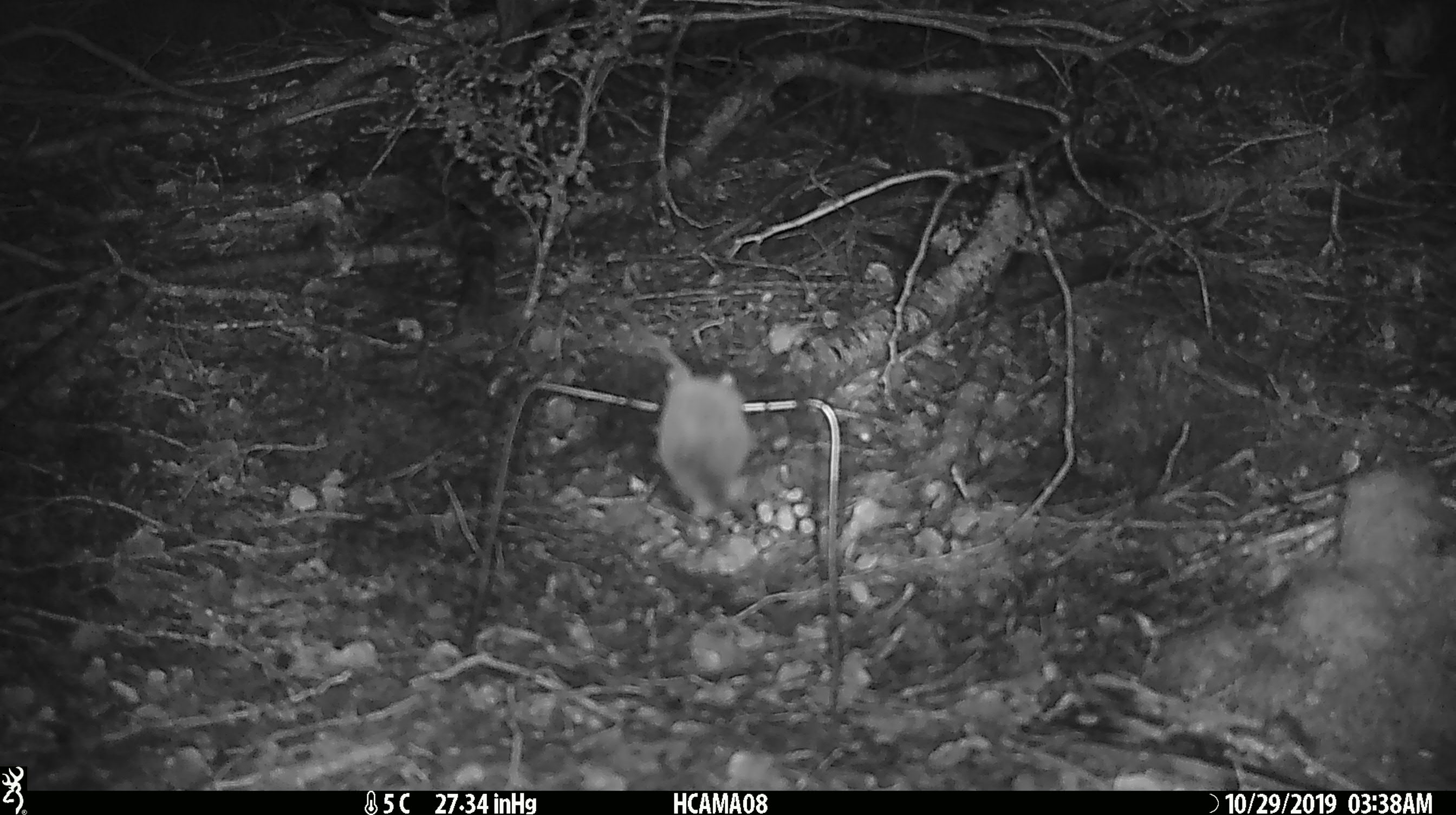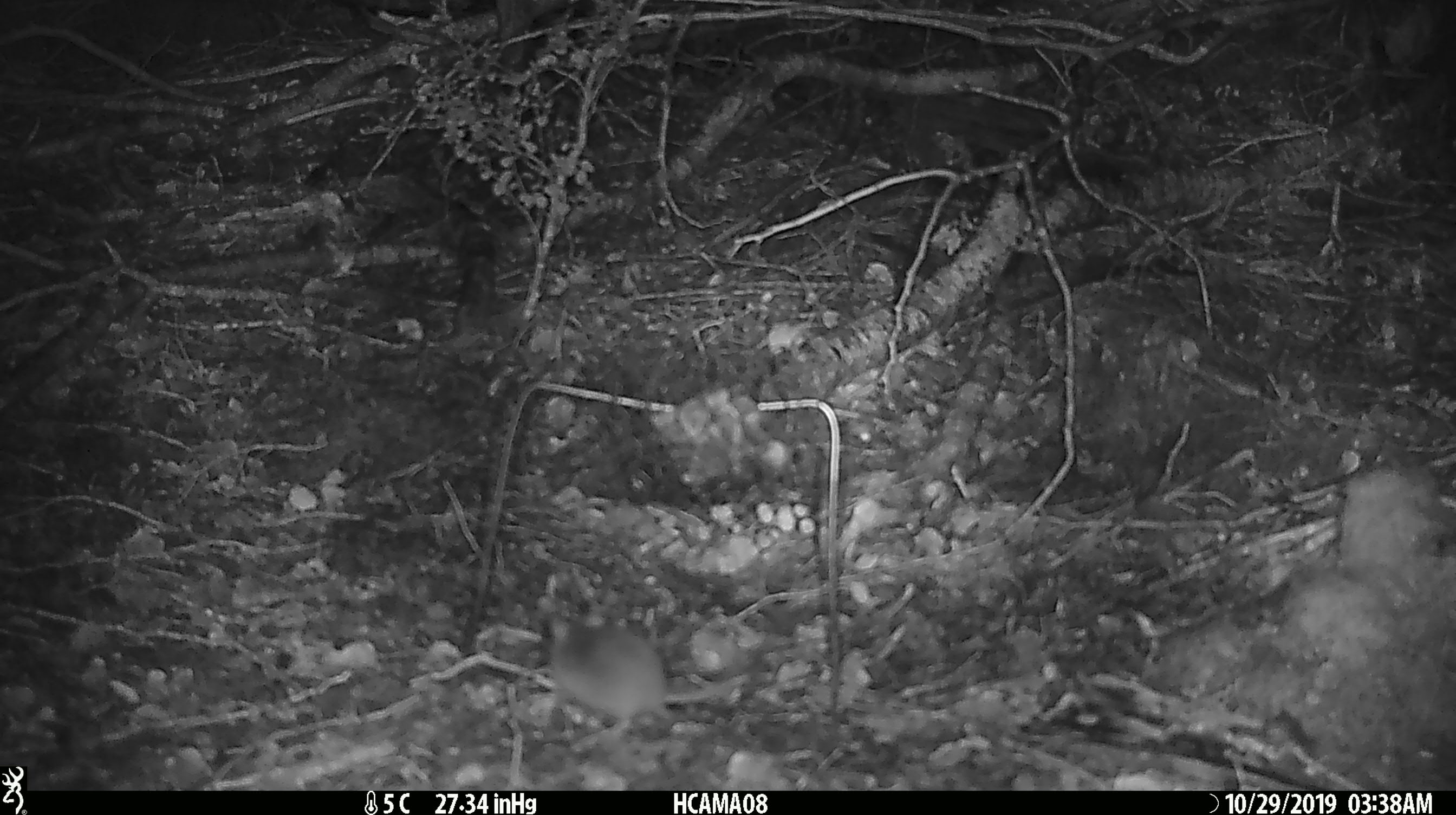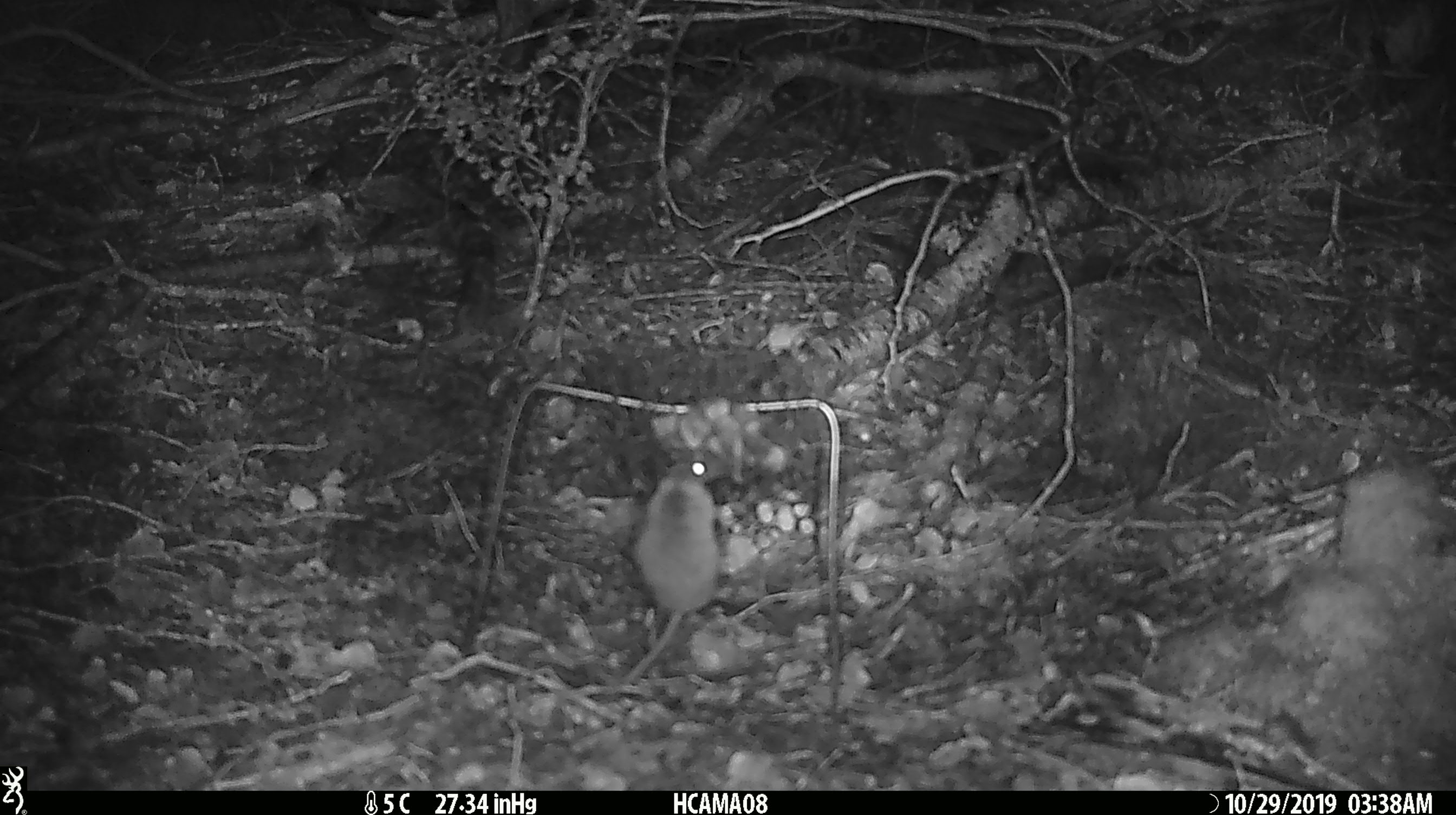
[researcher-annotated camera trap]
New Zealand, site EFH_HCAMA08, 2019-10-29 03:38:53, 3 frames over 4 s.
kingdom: Animalia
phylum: Chordata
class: Mammalia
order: Rodentia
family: Muridae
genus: Mus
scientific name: Mus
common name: mouse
Mouse (Mus).